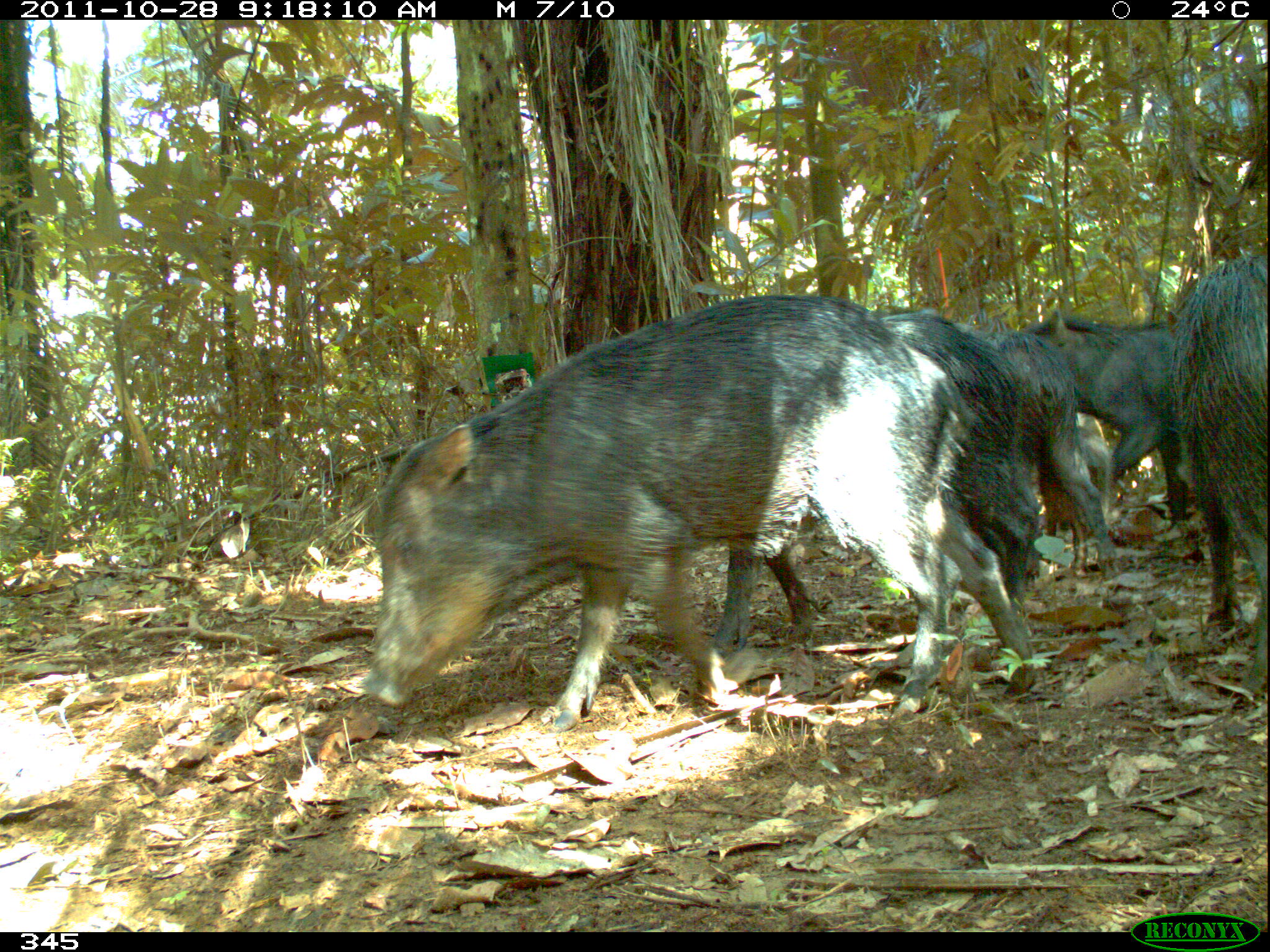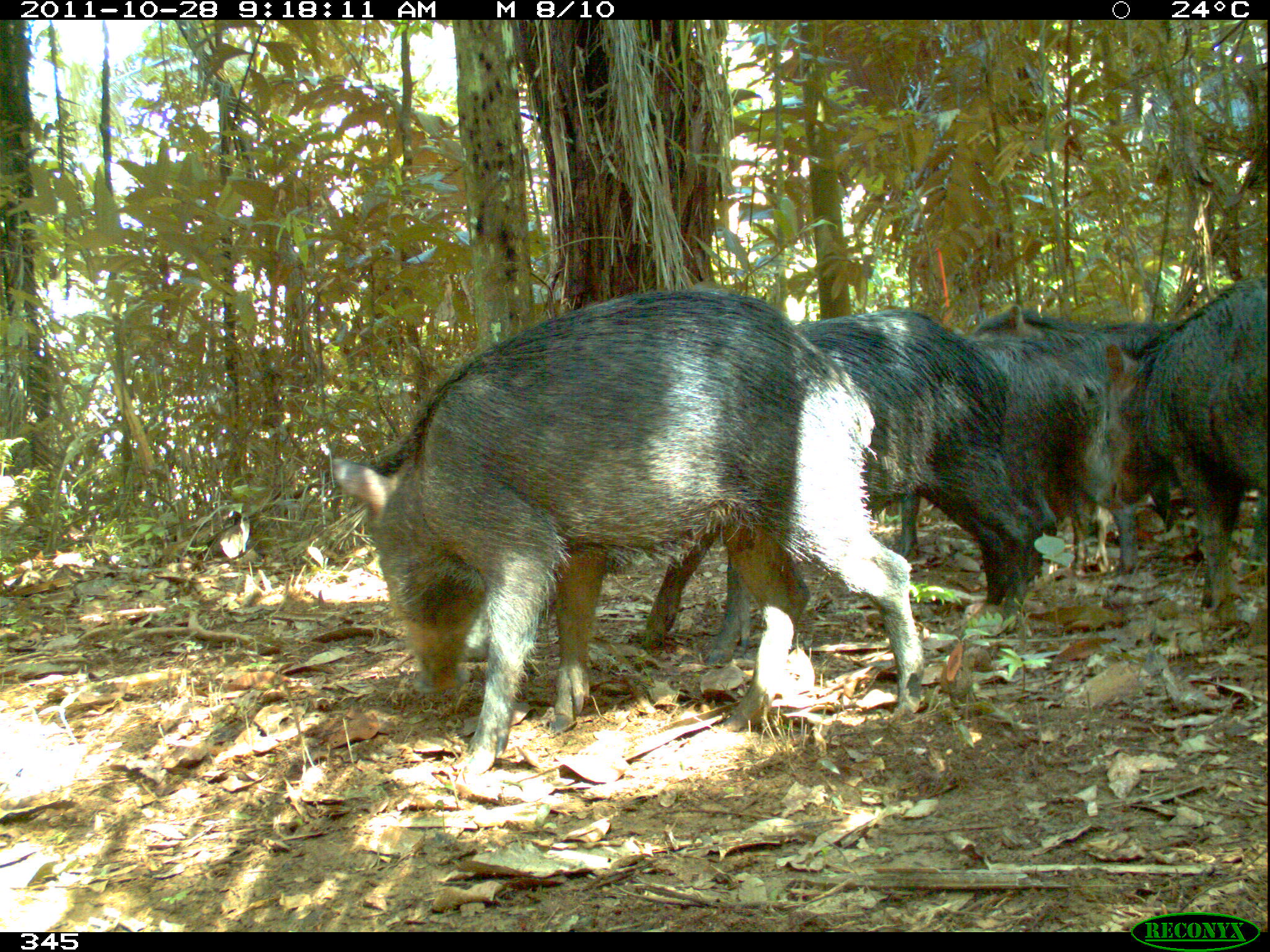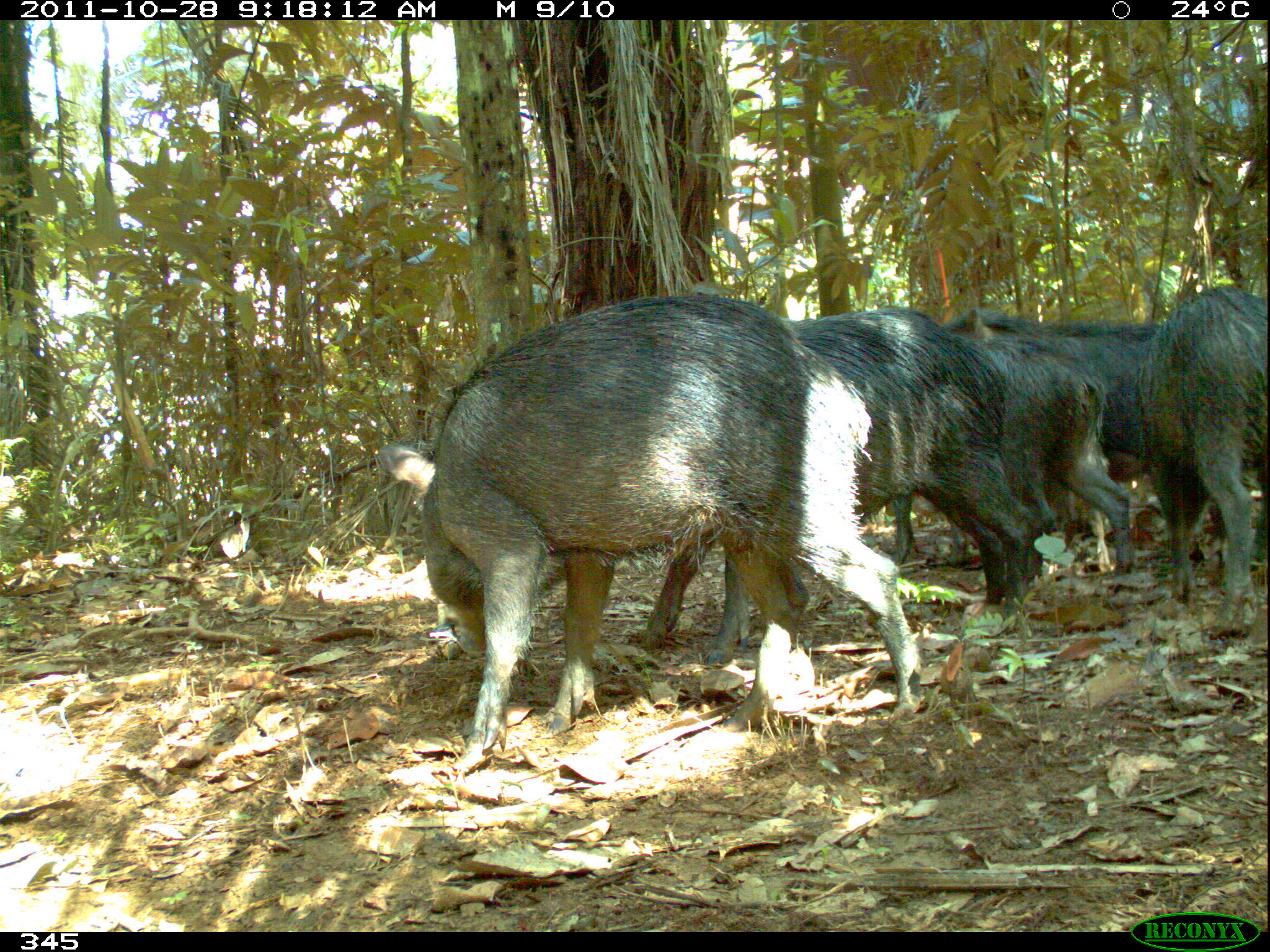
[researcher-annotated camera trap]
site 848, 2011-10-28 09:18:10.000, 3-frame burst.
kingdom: Animalia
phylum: Chordata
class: Mammalia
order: Artiodactyla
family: Tayassuidae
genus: Tayassu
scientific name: Tayassu pecari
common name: white-lipped peccary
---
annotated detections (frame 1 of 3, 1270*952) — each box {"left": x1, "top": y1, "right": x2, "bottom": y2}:
tayassu pecari: {"left": 359, "top": 295, "right": 1036, "bottom": 734}; {"left": 709, "top": 307, "right": 1036, "bottom": 651}; {"left": 1166, "top": 255, "right": 1267, "bottom": 697}; {"left": 993, "top": 314, "right": 1109, "bottom": 581}; {"left": 1052, "top": 317, "right": 1172, "bottom": 553}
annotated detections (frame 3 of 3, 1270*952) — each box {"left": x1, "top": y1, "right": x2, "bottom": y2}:
tayassu pecari: {"left": 374, "top": 290, "right": 923, "bottom": 777}; {"left": 642, "top": 303, "right": 1031, "bottom": 668}; {"left": 941, "top": 313, "right": 1146, "bottom": 577}; {"left": 1156, "top": 282, "right": 1267, "bottom": 640}; {"left": 1046, "top": 314, "right": 1153, "bottom": 433}